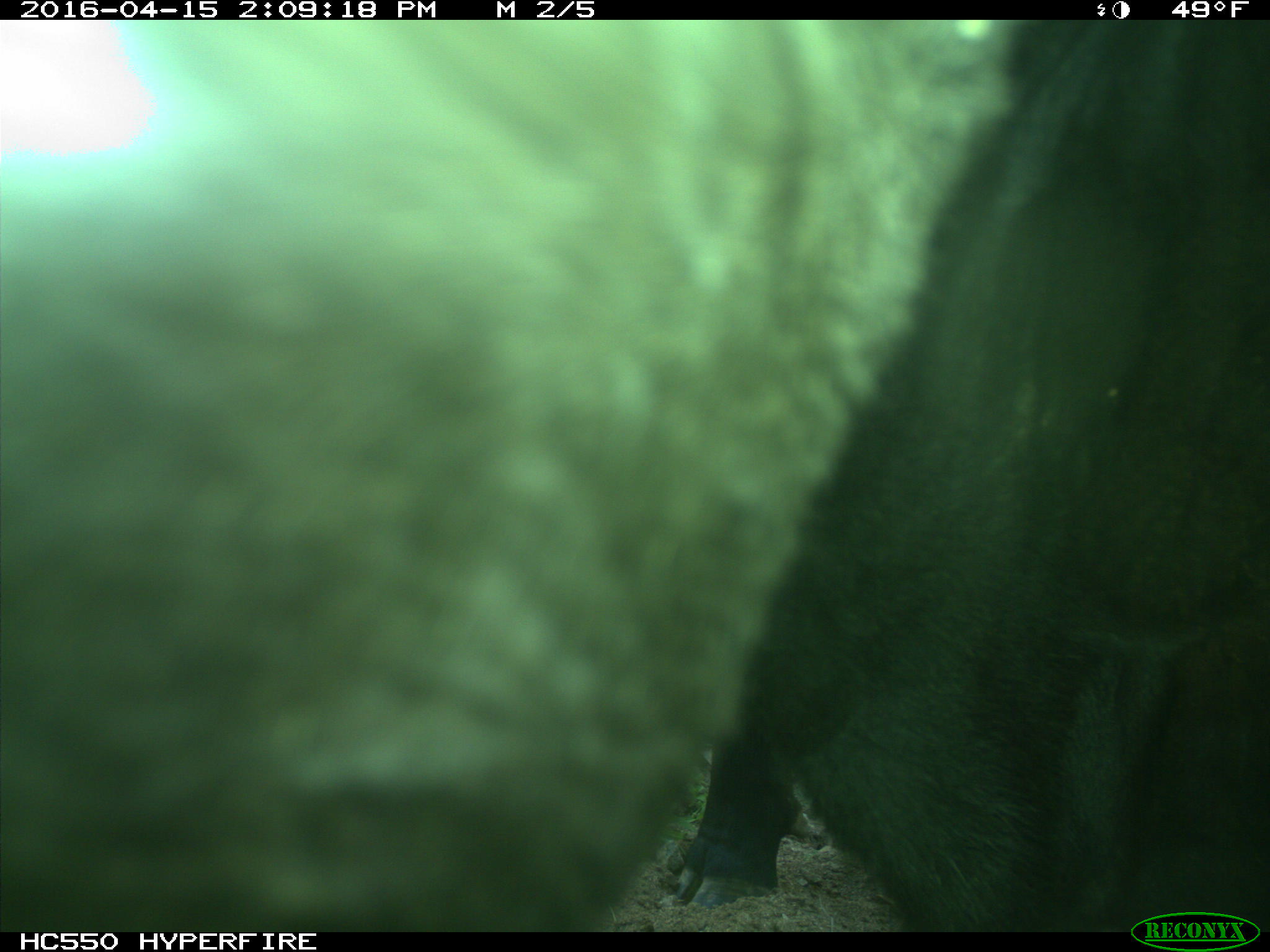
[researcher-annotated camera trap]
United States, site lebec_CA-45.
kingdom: Animalia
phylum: Chordata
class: Mammalia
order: Artiodactyla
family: Bovidae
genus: Bos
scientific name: Bos taurus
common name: domestic cow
Bos taurus (domestic cow).